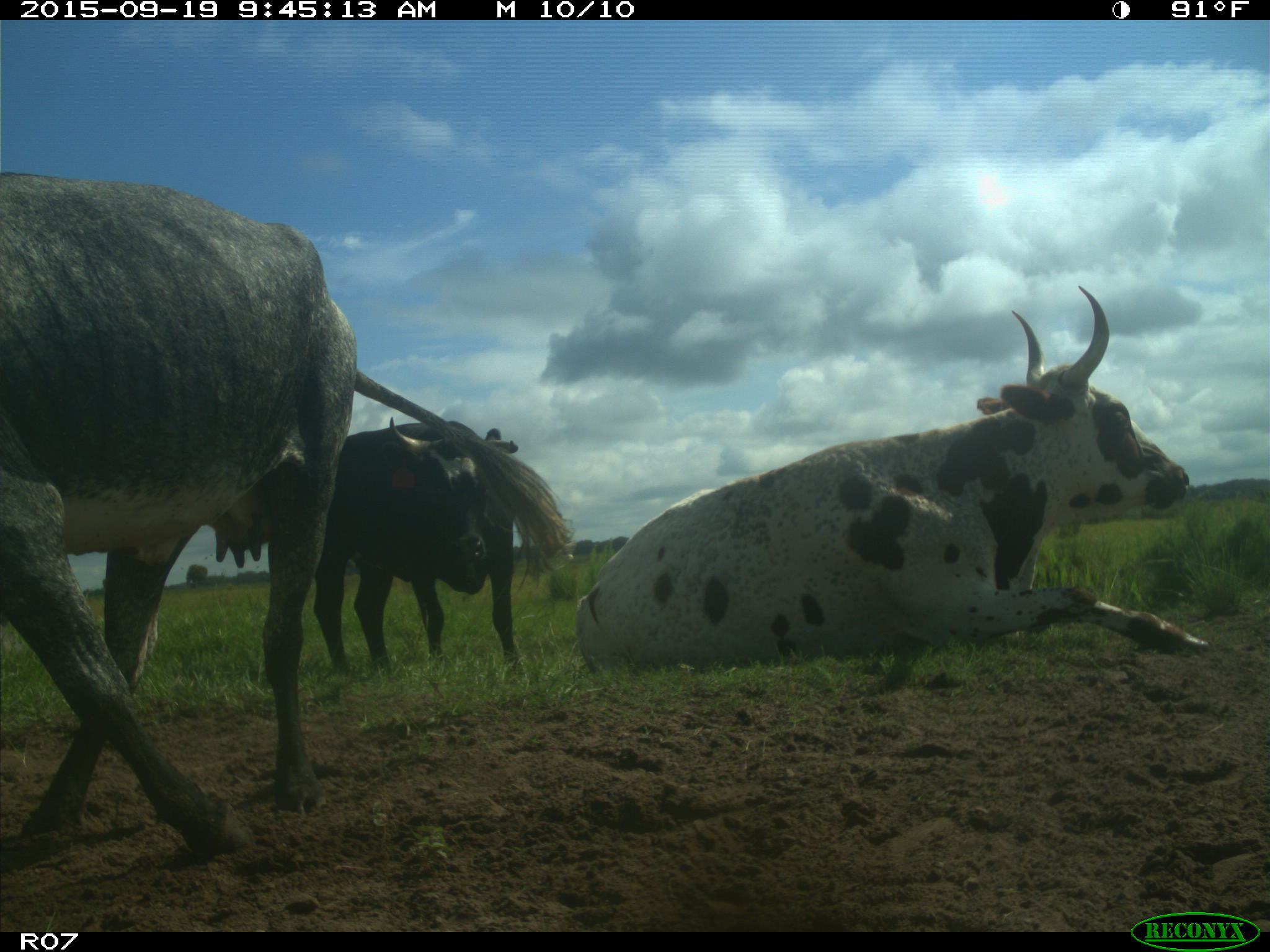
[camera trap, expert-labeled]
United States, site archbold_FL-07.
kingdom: Animalia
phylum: Chordata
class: Mammalia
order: Artiodactyla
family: Bovidae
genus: Bos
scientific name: Bos taurus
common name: domestic cow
Bos taurus (domestic cow).